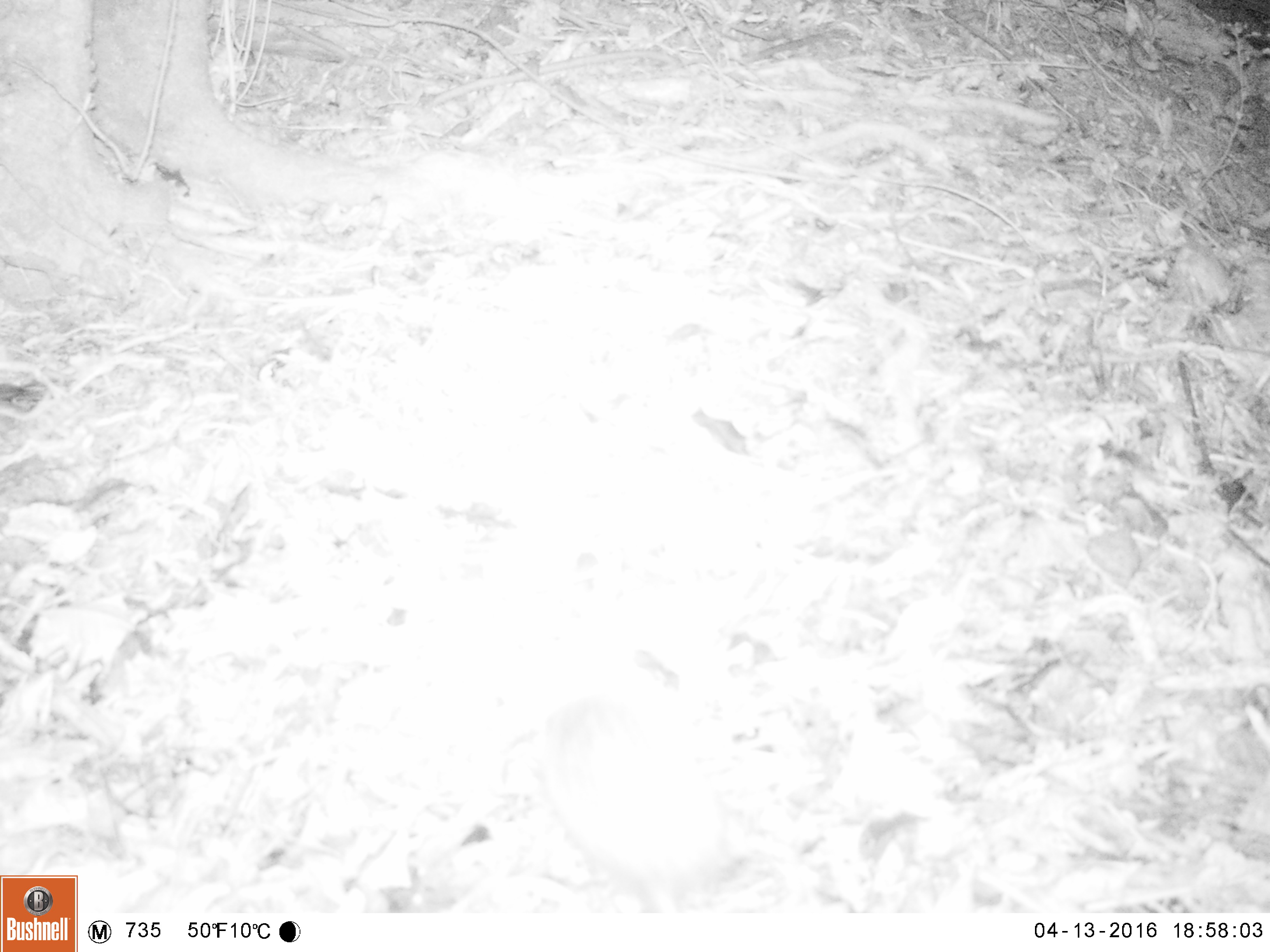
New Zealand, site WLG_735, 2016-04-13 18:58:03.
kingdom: Animalia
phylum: Chordata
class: Mammalia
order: Eulipotyphla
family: Erinaceidae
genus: Erinaceus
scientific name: Erinaceus europaeus europaeus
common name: european hedgehog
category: hedgehog